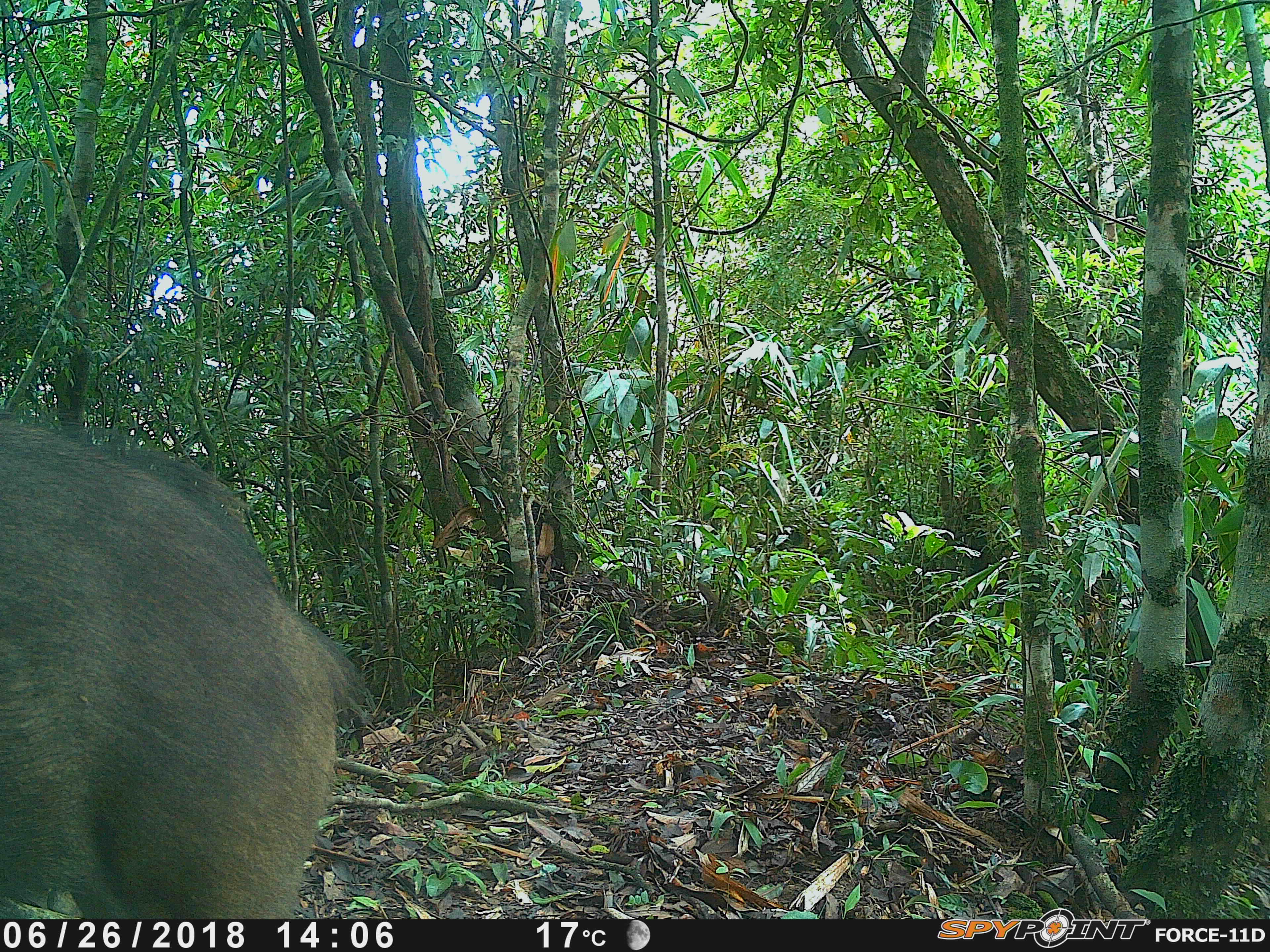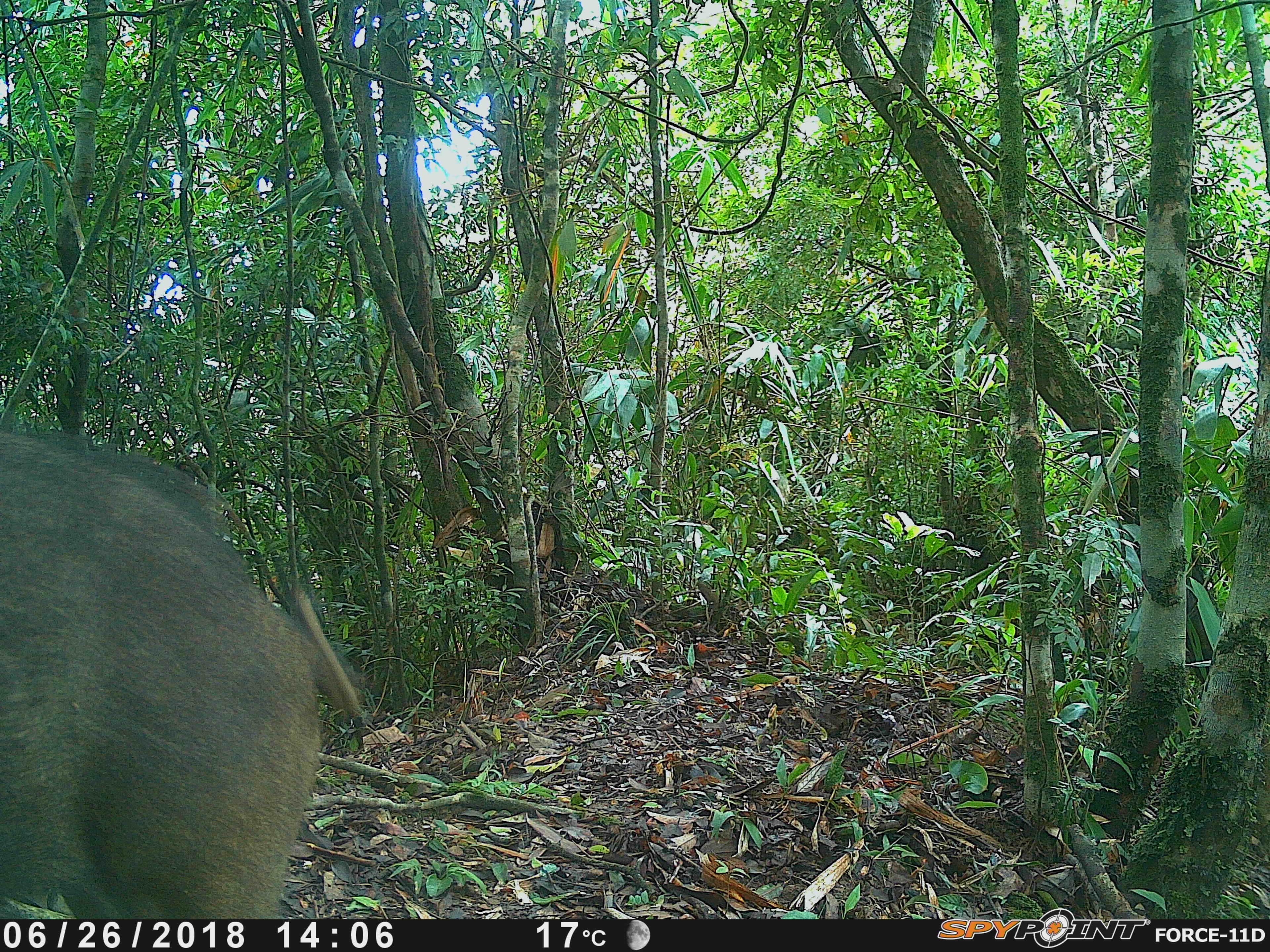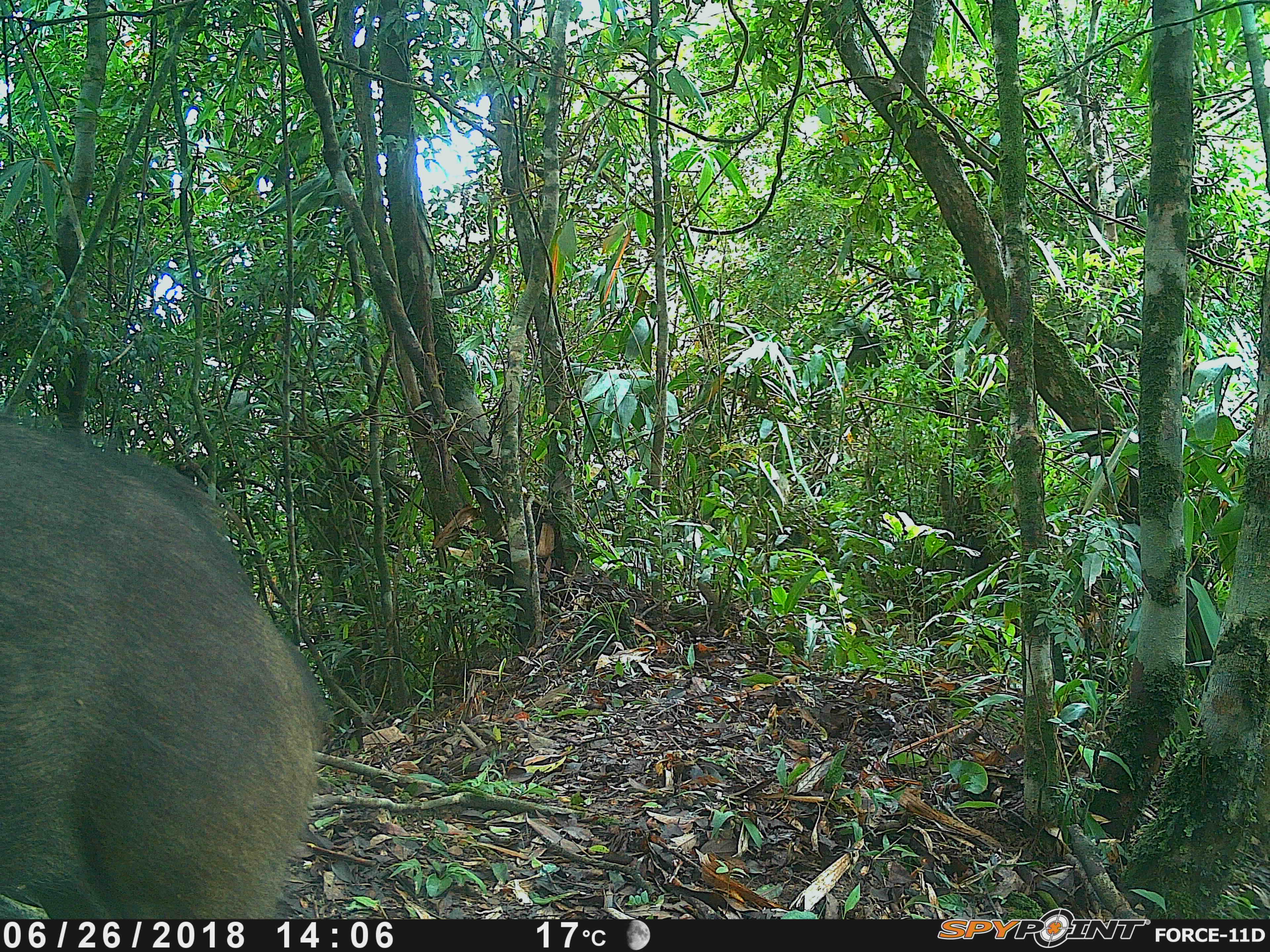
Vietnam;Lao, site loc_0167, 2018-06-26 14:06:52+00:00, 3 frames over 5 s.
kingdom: Animalia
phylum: Chordata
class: Mammalia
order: Artiodactyla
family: Suidae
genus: Sus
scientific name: Sus scrofa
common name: eurasian wild pig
Eurasian wild pig (Sus scrofa). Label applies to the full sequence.